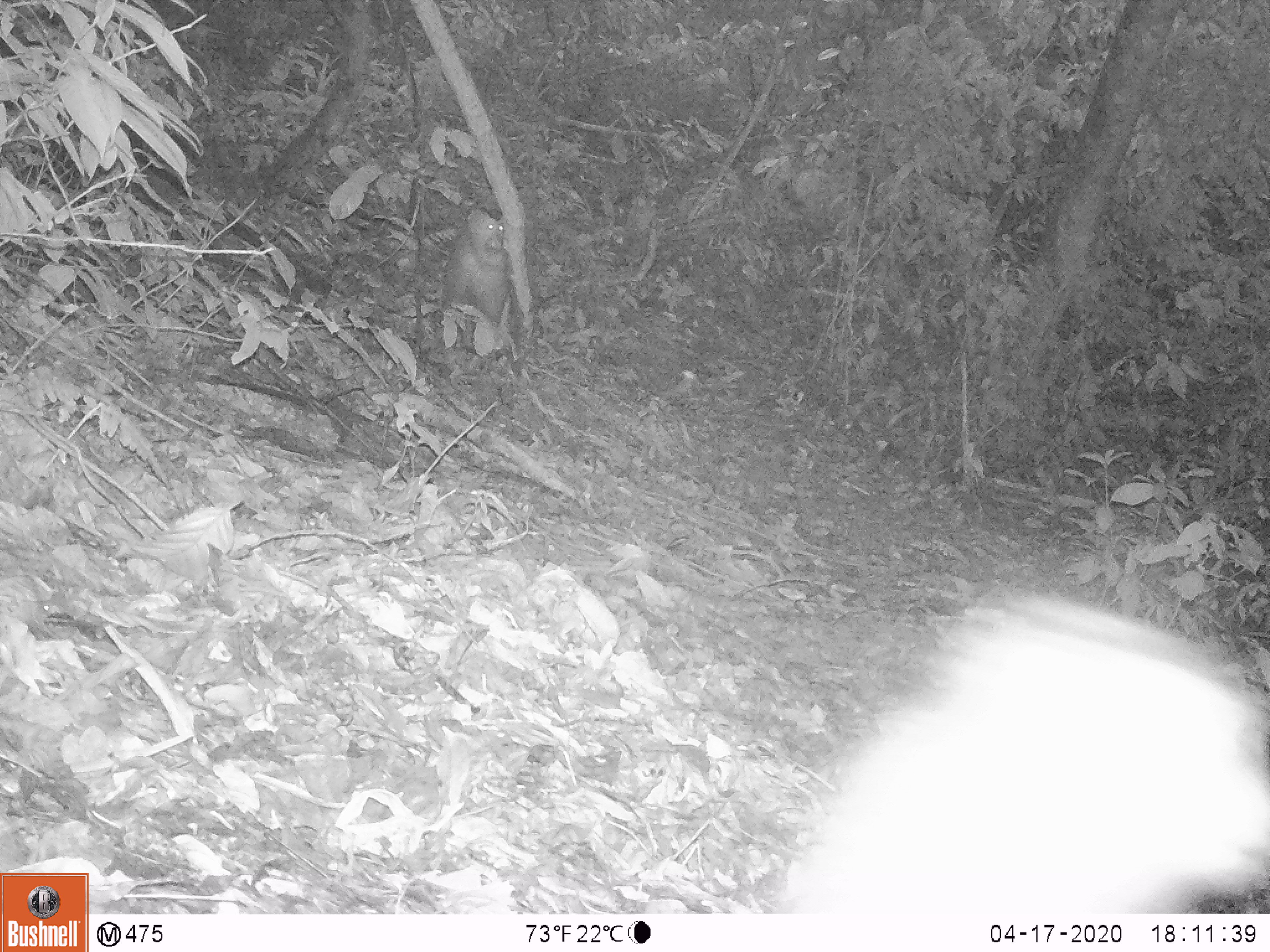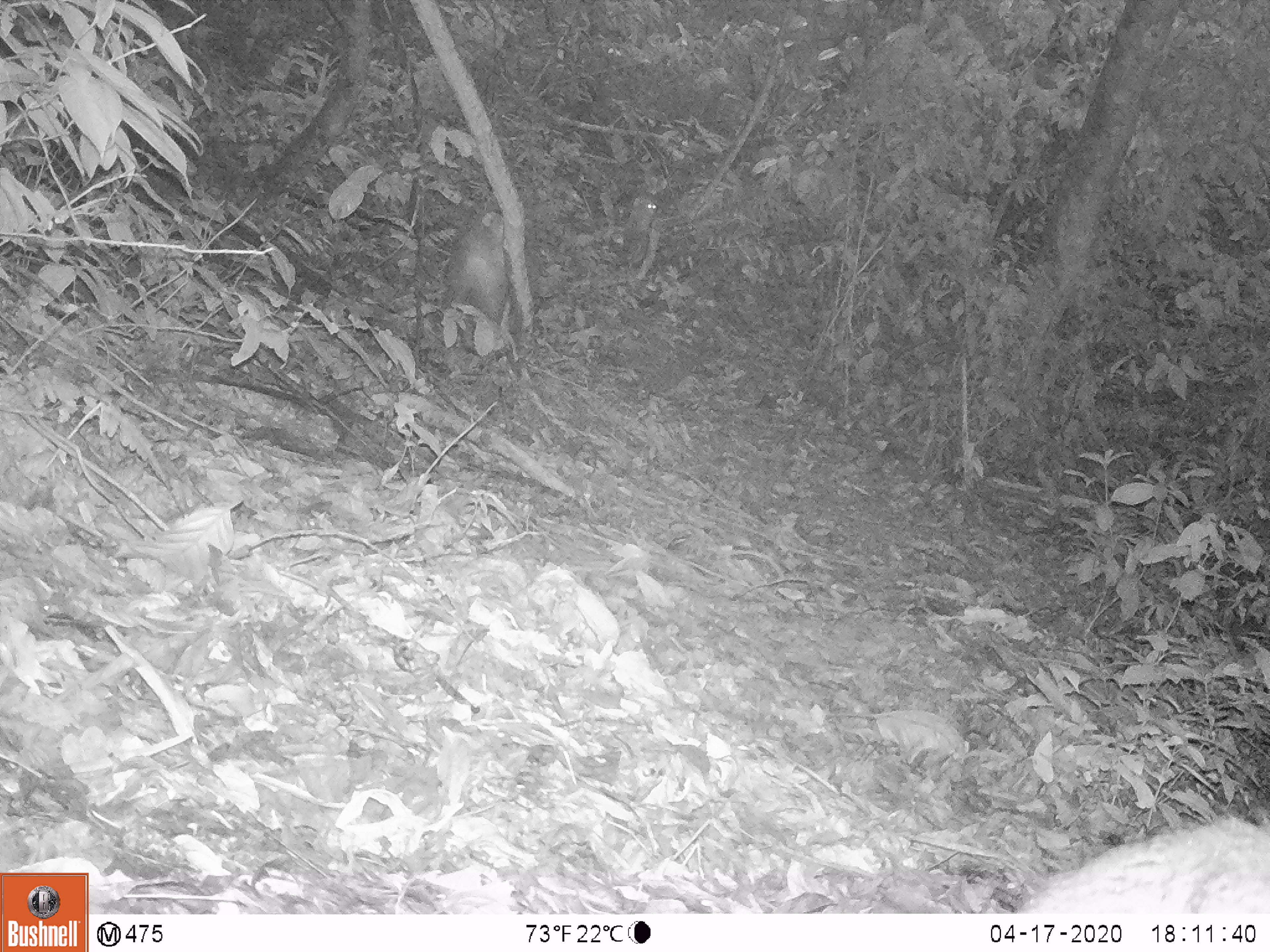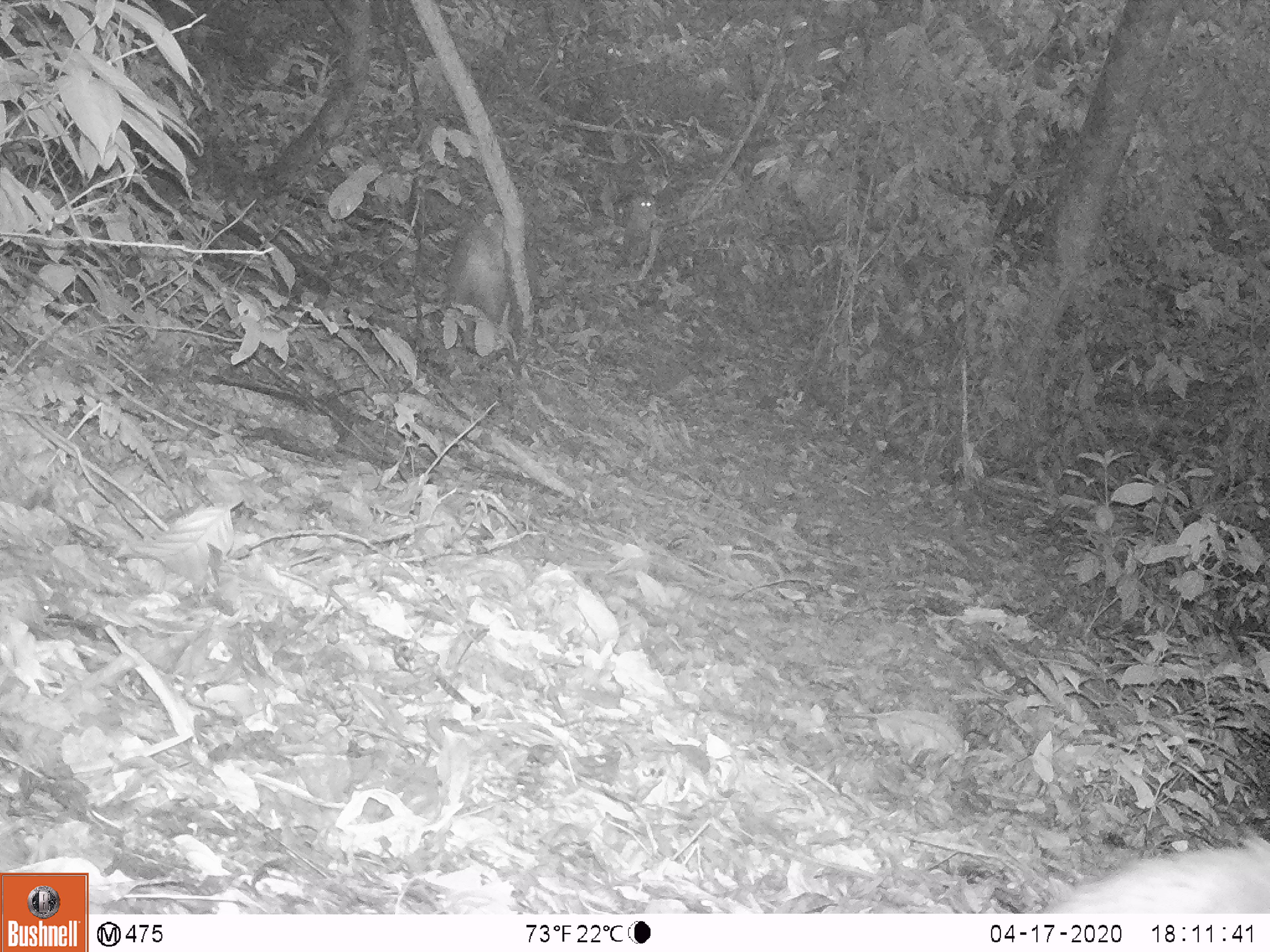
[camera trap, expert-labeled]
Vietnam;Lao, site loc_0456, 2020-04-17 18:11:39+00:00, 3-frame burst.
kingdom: Animalia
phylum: Chordata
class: Mammalia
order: Primates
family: Cercopithecidae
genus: Macaca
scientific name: Macaca nemestrina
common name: pig-tailed macaque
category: pig tailed macaque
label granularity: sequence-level